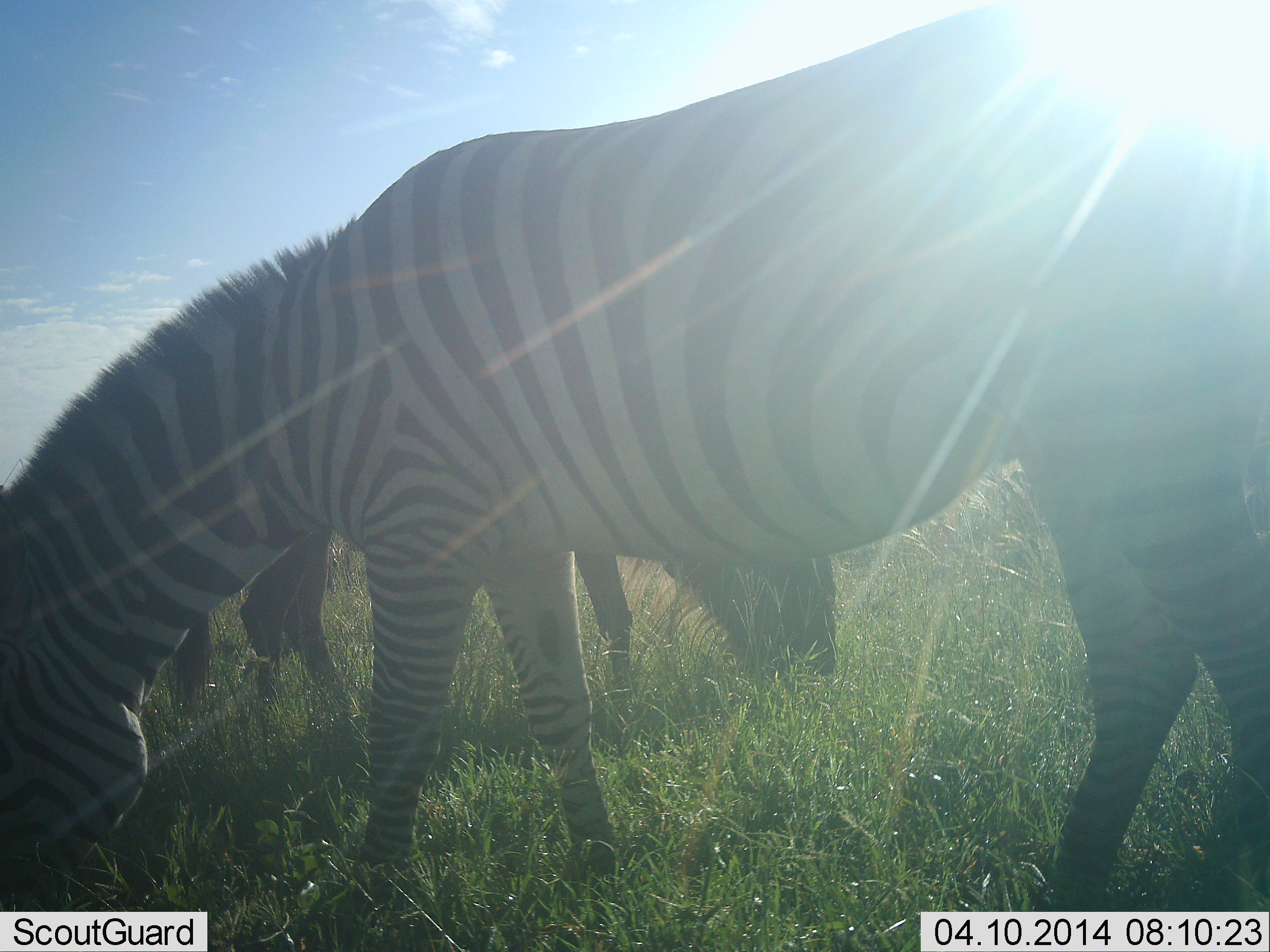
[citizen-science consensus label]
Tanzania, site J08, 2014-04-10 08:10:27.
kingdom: Animalia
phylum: Chordata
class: Mammalia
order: Perissodactyla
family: Equidae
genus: Equus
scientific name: Equus quagga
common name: plains zebra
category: zebra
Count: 2.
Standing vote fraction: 36%.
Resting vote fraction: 0%.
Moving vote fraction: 0%.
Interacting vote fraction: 0%.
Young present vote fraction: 0%.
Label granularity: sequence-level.